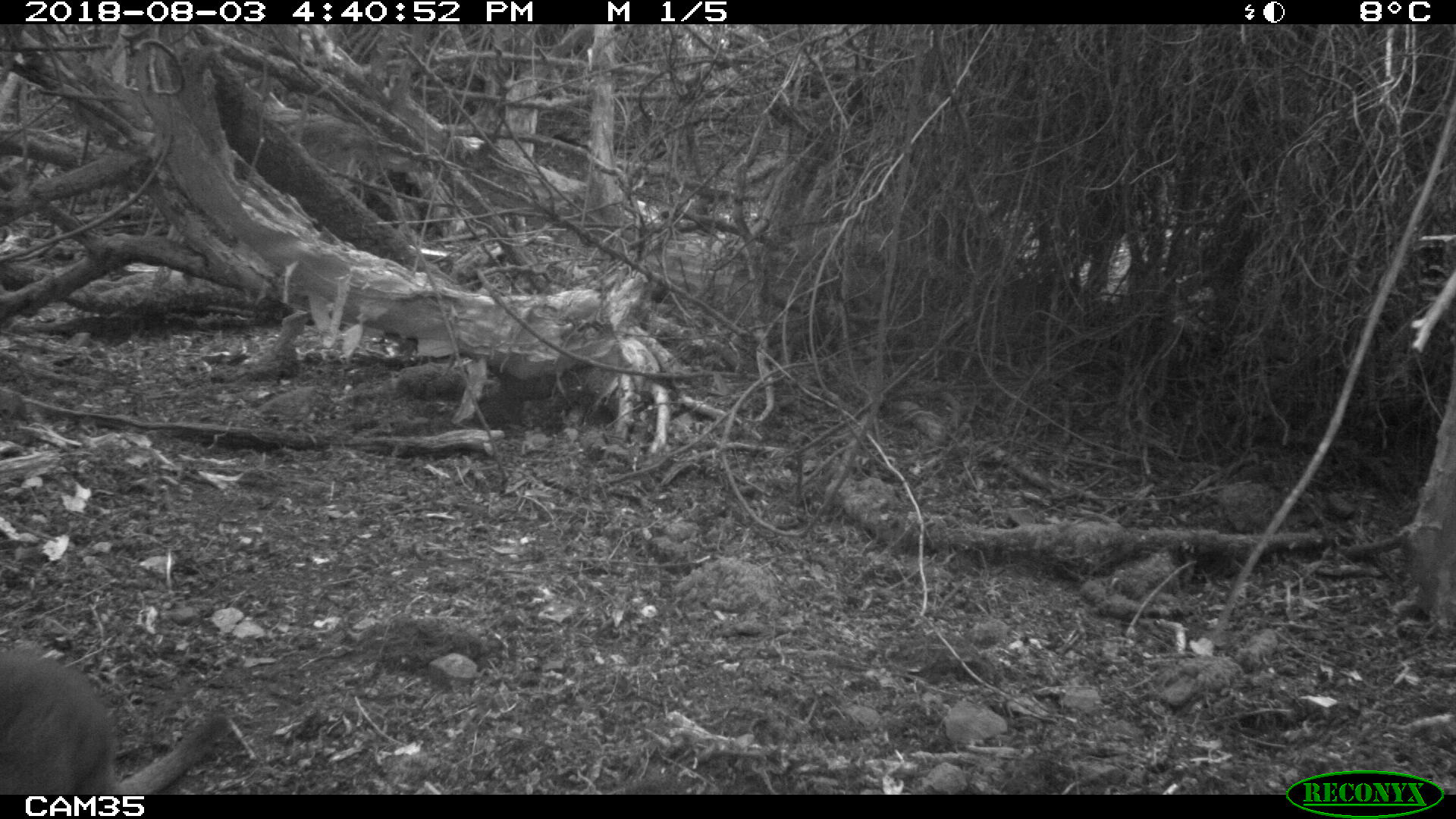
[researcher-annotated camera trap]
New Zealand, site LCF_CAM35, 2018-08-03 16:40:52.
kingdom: Animalia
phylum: Chordata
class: Mammalia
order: Diprotodontia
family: Macropodidae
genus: Notamacropus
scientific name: Notamacropus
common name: wallaby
Wallaby (Notamacropus).